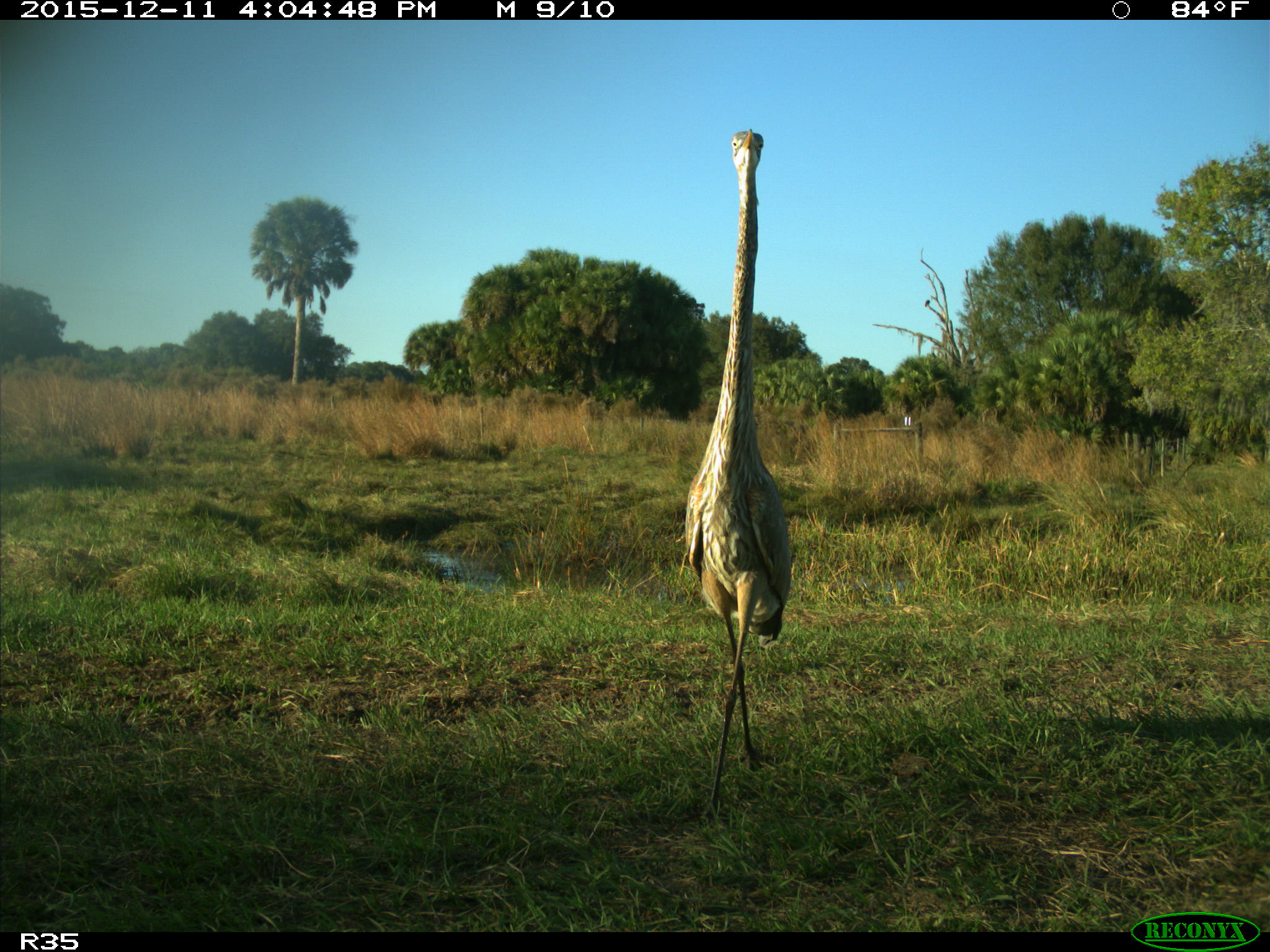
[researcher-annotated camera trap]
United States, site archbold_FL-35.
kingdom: Animalia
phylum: Chordata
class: Aves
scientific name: Aves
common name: birds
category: unidentified bird